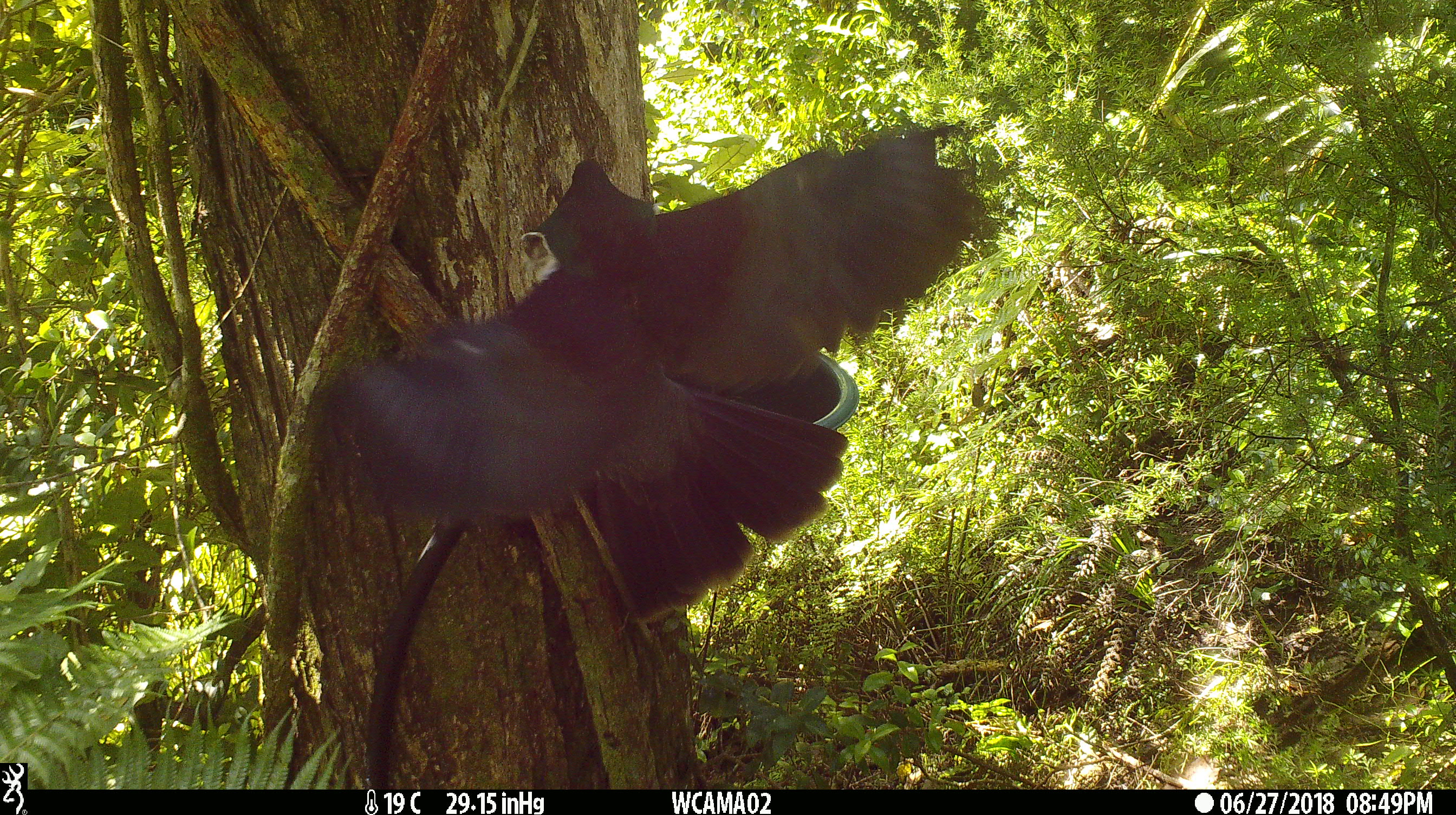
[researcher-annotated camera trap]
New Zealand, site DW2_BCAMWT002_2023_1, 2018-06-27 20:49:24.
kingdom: Animalia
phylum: Chordata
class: Aves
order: Columbiformes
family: Columbidae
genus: Hemiphaga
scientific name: Hemiphaga novaeseelandiae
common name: new zealand pigeon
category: kereru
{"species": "kereru (new zealand pigeon) (Hemiphaga novaeseelandiae)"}